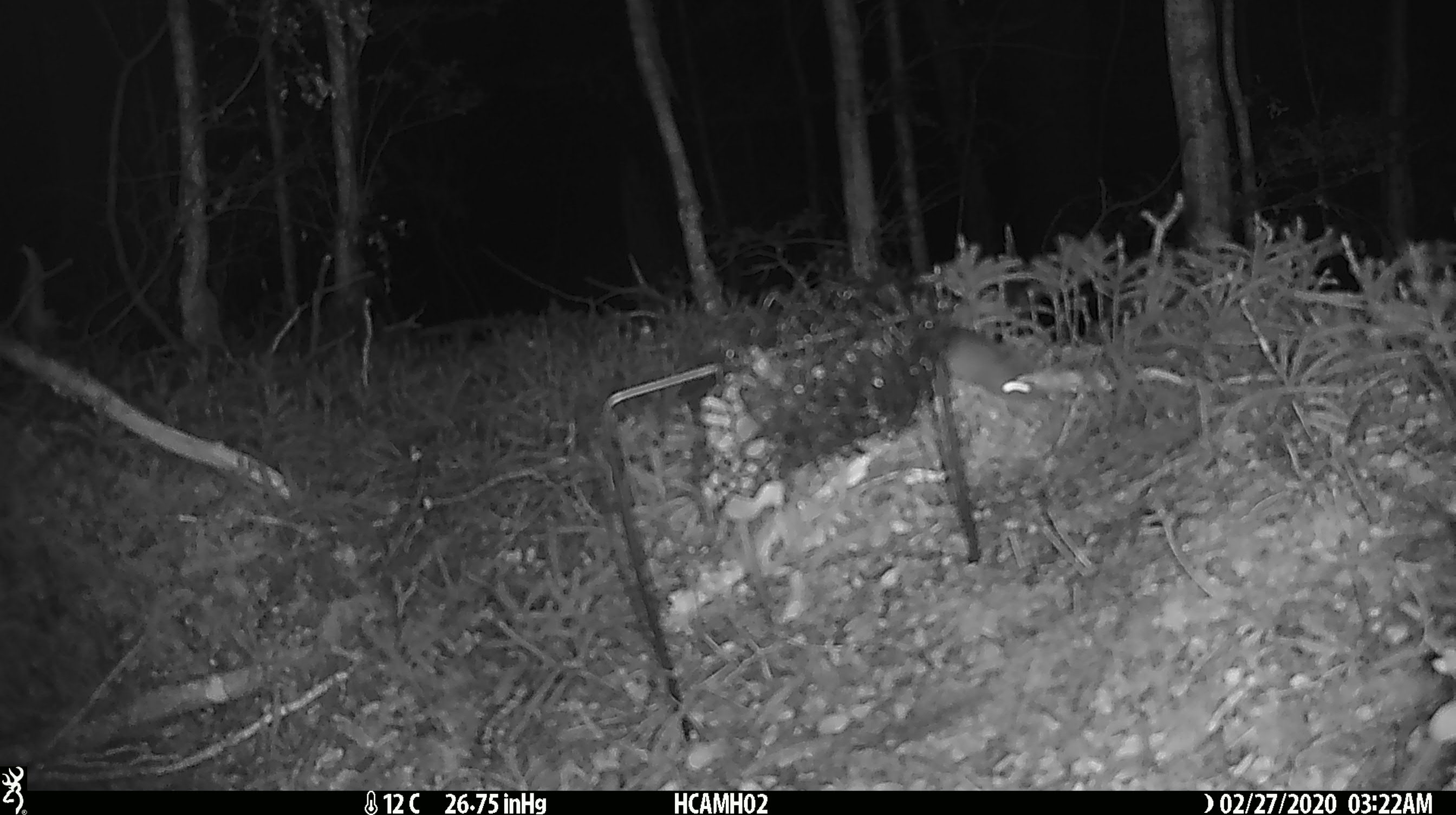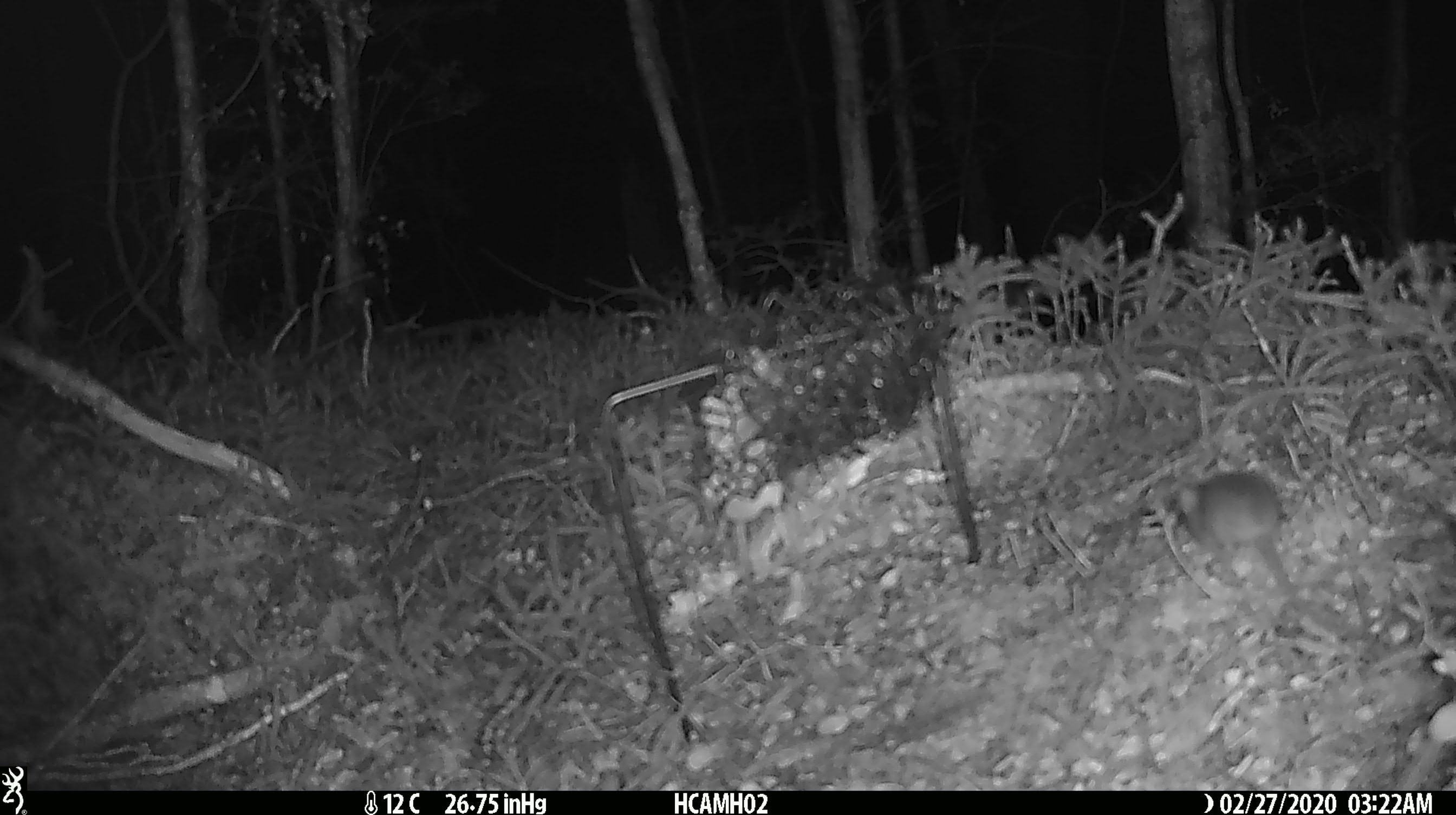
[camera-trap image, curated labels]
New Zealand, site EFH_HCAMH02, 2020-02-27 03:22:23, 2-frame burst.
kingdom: Animalia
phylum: Chordata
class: Mammalia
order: Rodentia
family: Muridae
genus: Mus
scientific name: Mus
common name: mouse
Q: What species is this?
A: Mouse (Mus).